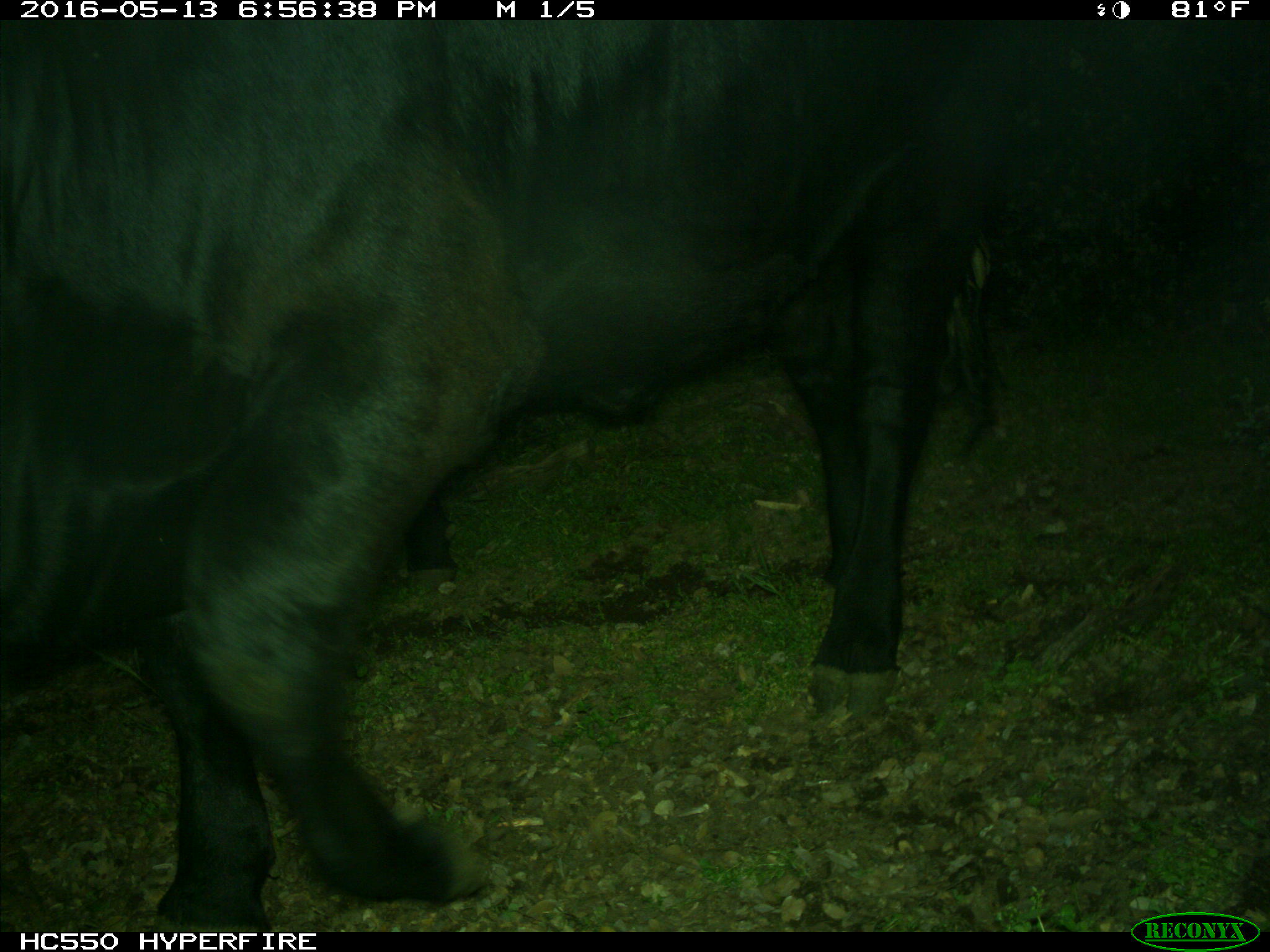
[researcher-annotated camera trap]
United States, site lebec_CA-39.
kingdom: Animalia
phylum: Chordata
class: Mammalia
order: Artiodactyla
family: Bovidae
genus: Bos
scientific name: Bos taurus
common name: domestic cow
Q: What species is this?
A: Bos taurus (domestic cow).